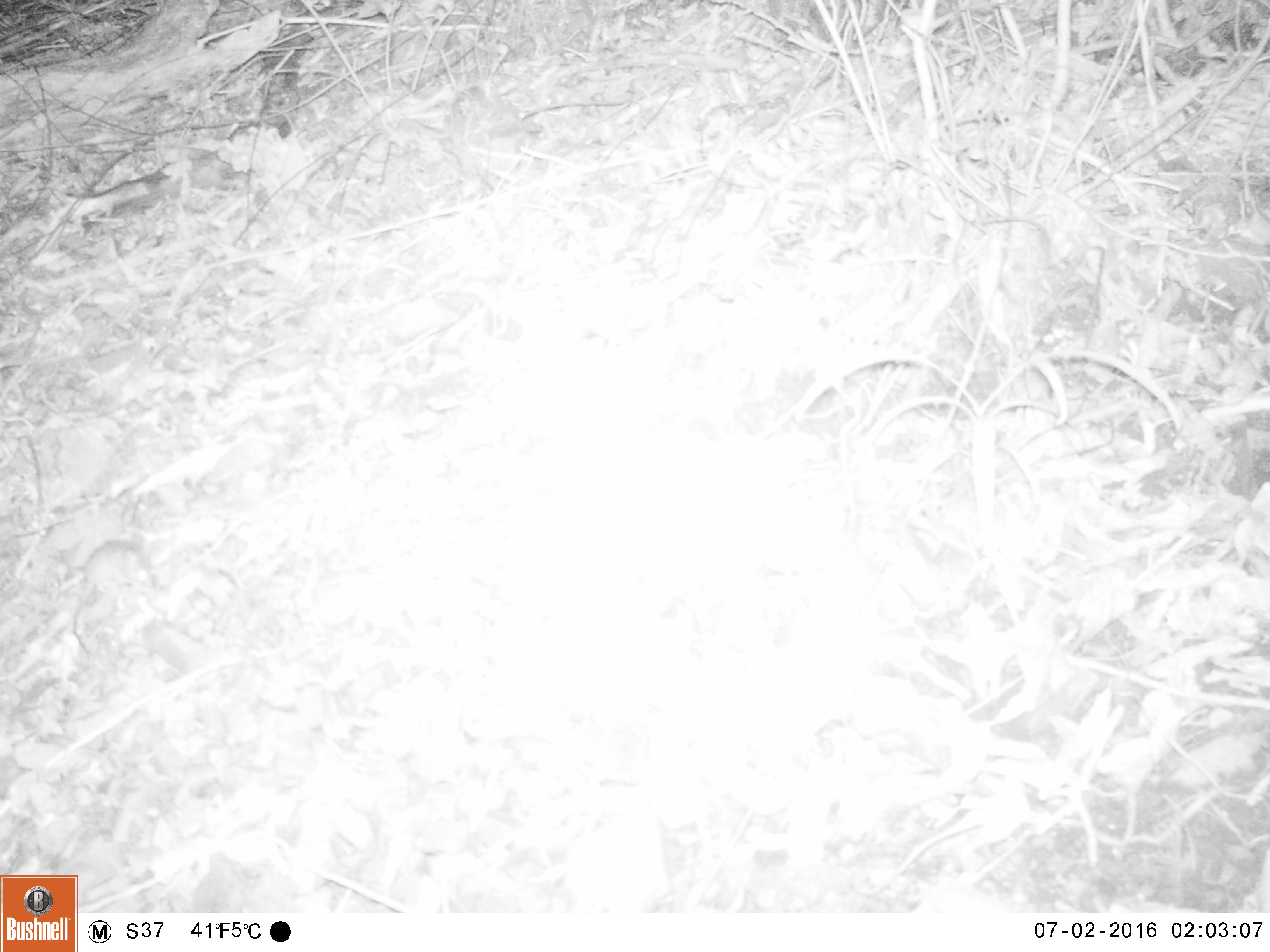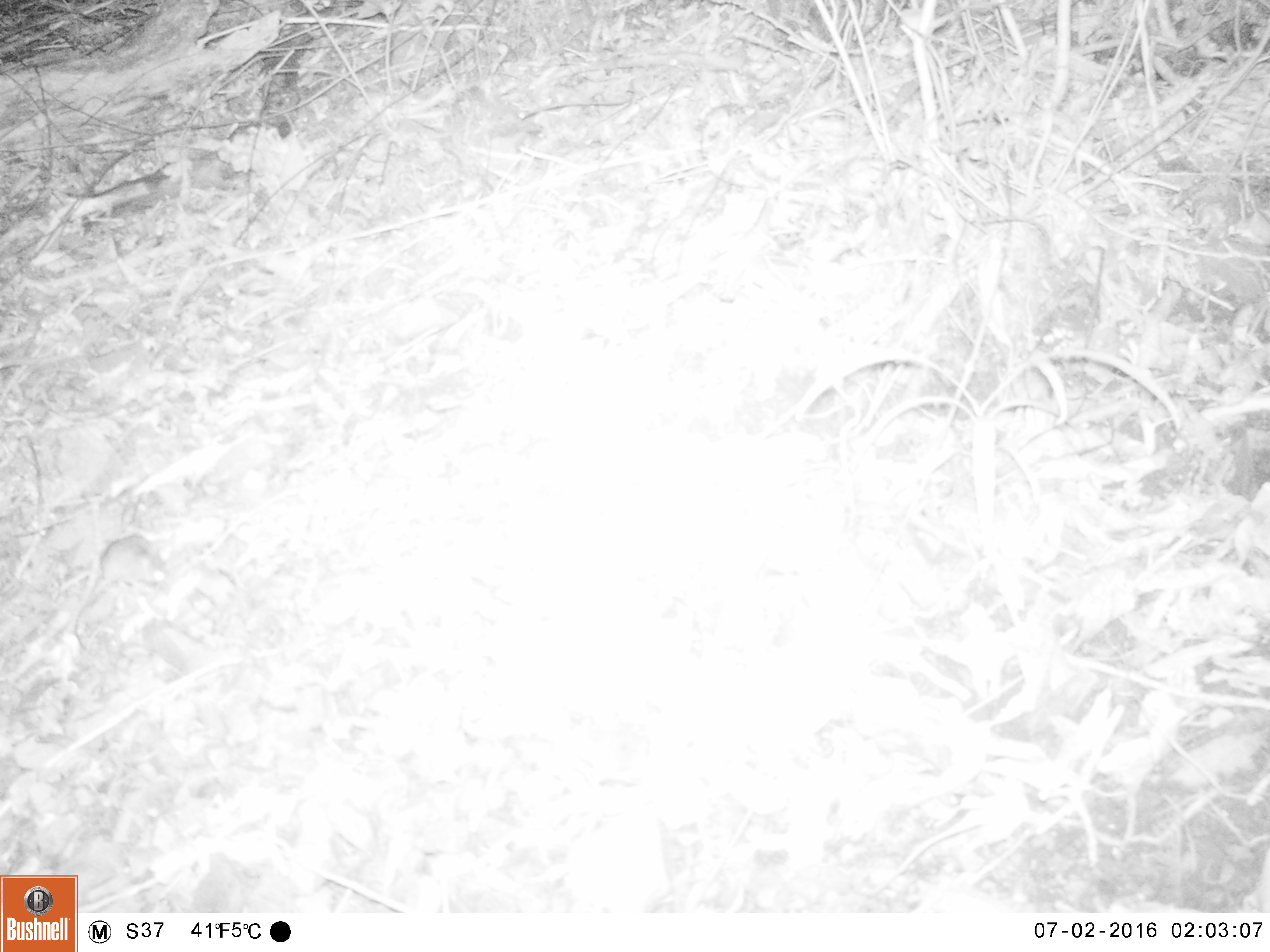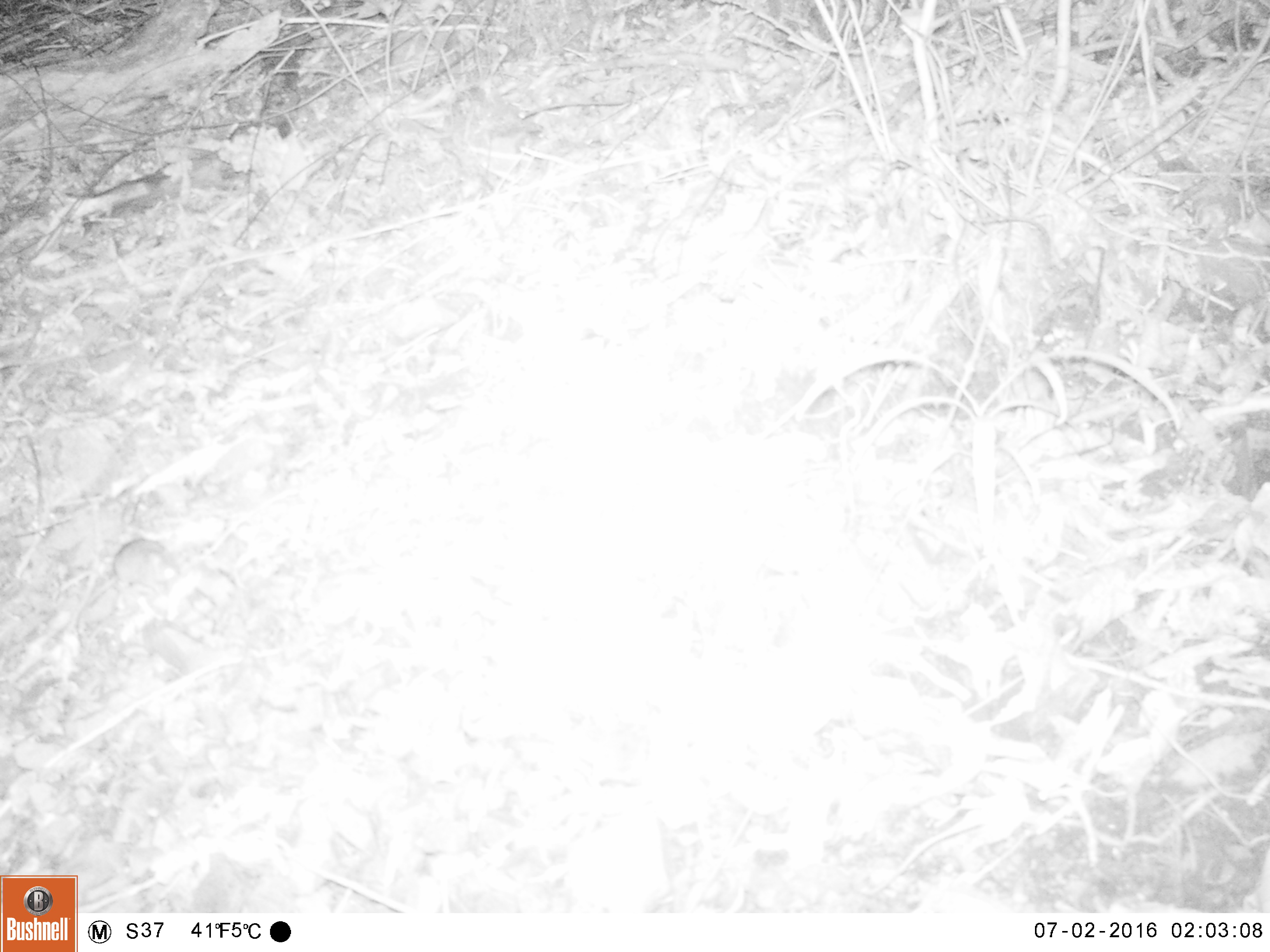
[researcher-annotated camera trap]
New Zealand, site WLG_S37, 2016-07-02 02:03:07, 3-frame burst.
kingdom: Animalia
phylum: Chordata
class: Mammalia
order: Rodentia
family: Muridae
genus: Mus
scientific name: Mus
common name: mouse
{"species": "mouse (Mus)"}